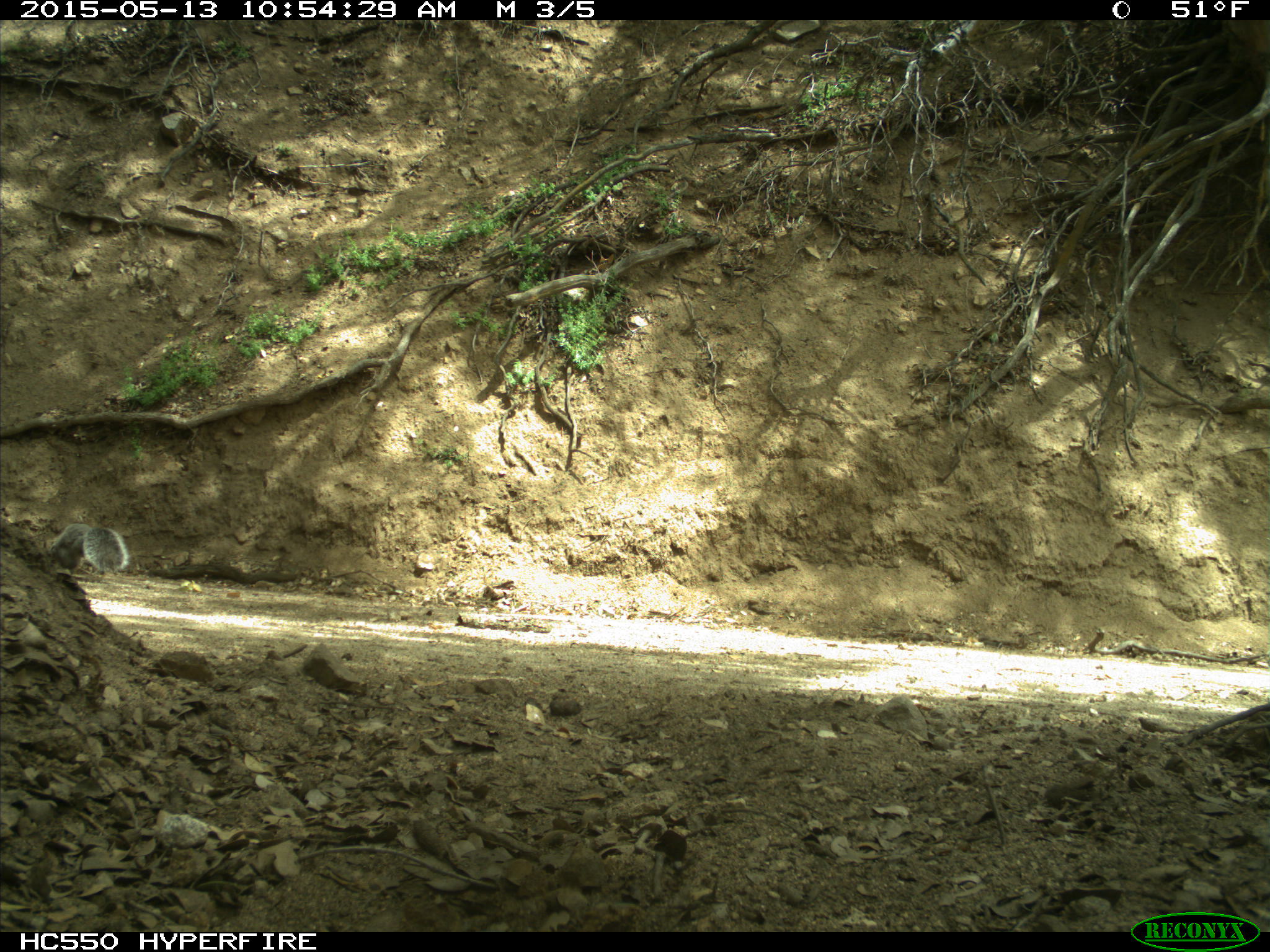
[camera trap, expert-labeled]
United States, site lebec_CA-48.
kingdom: Animalia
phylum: Chordata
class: Mammalia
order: Rodentia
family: Sciuridae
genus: Sciurus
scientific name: Sciurus carolinensis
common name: eastern gray squirrel